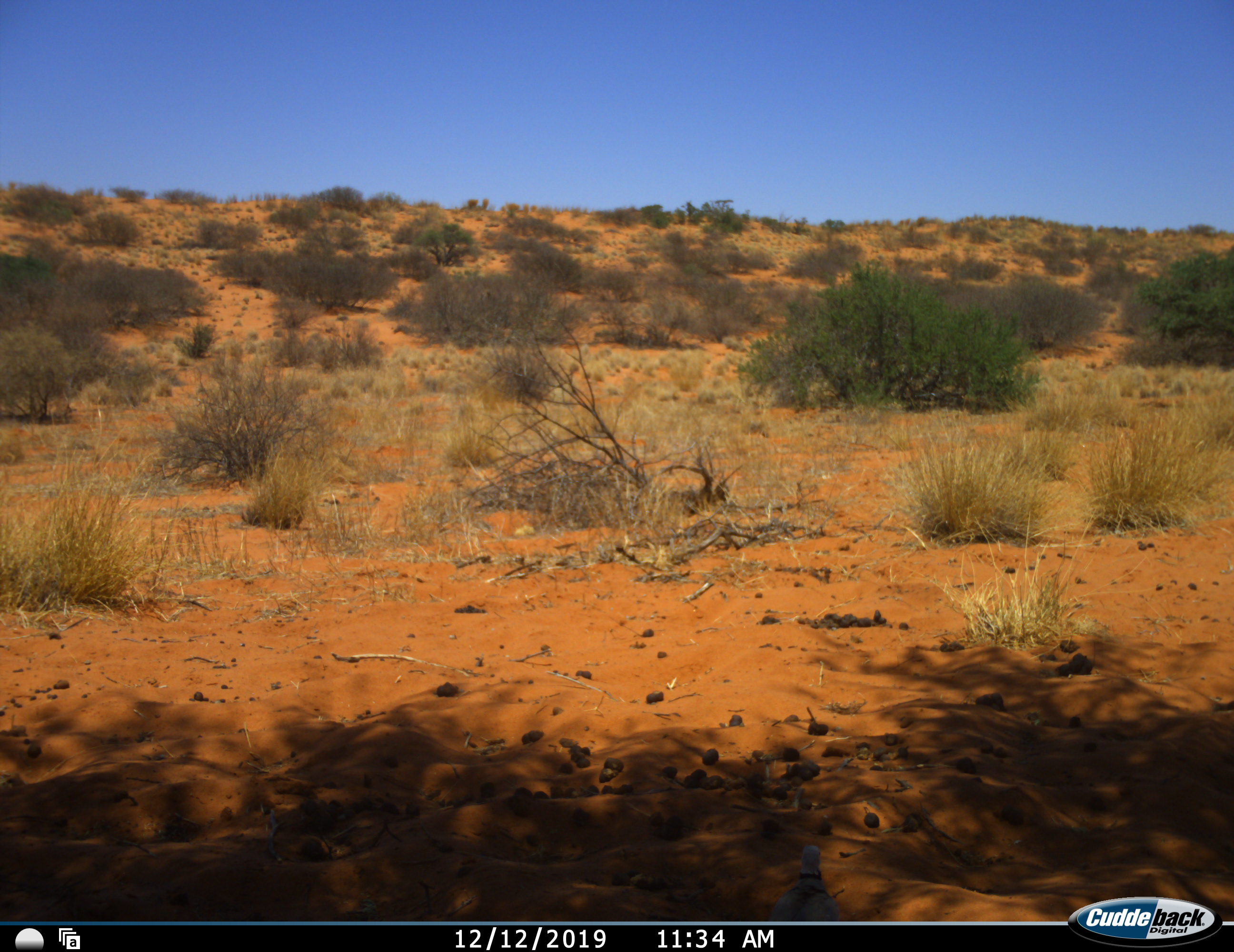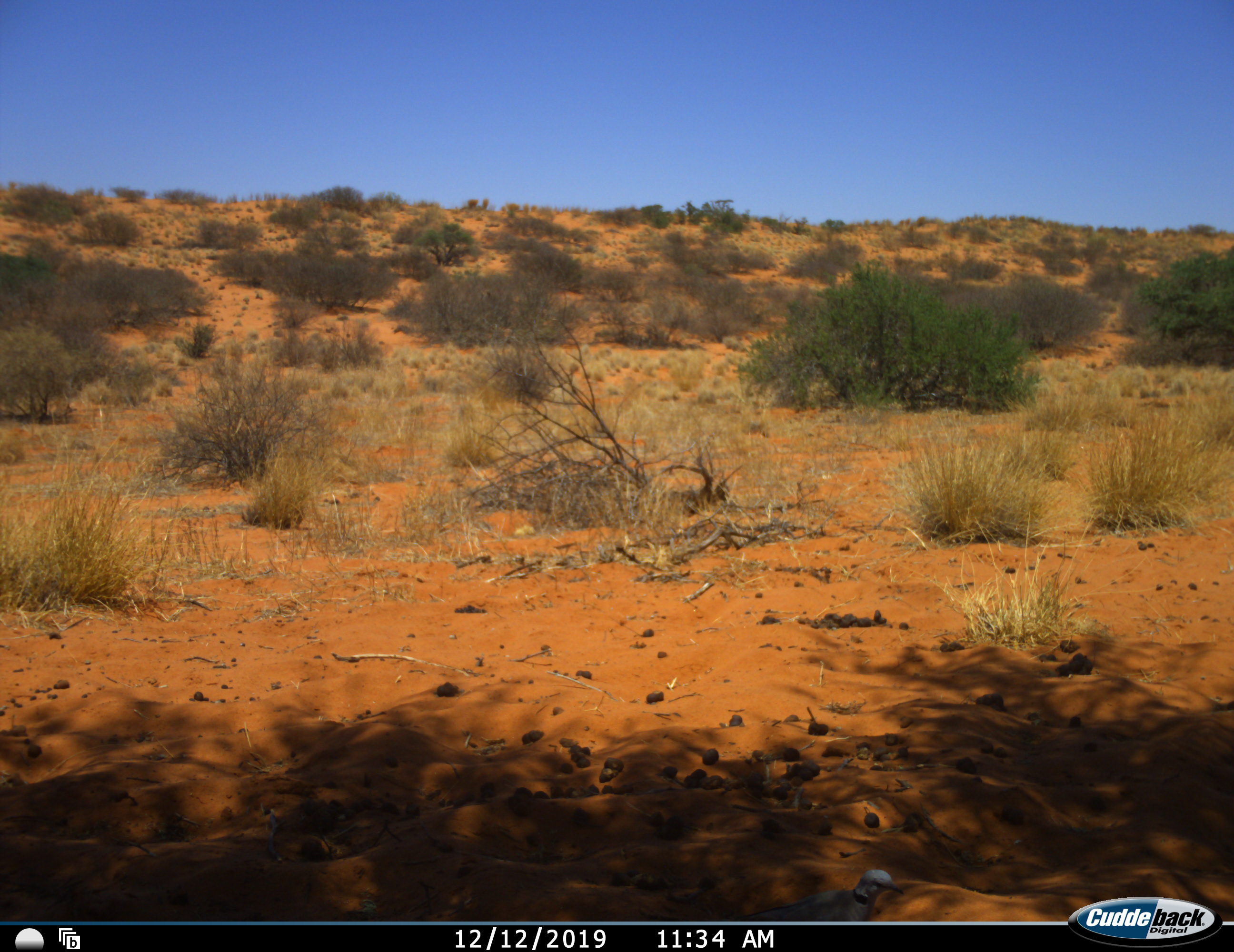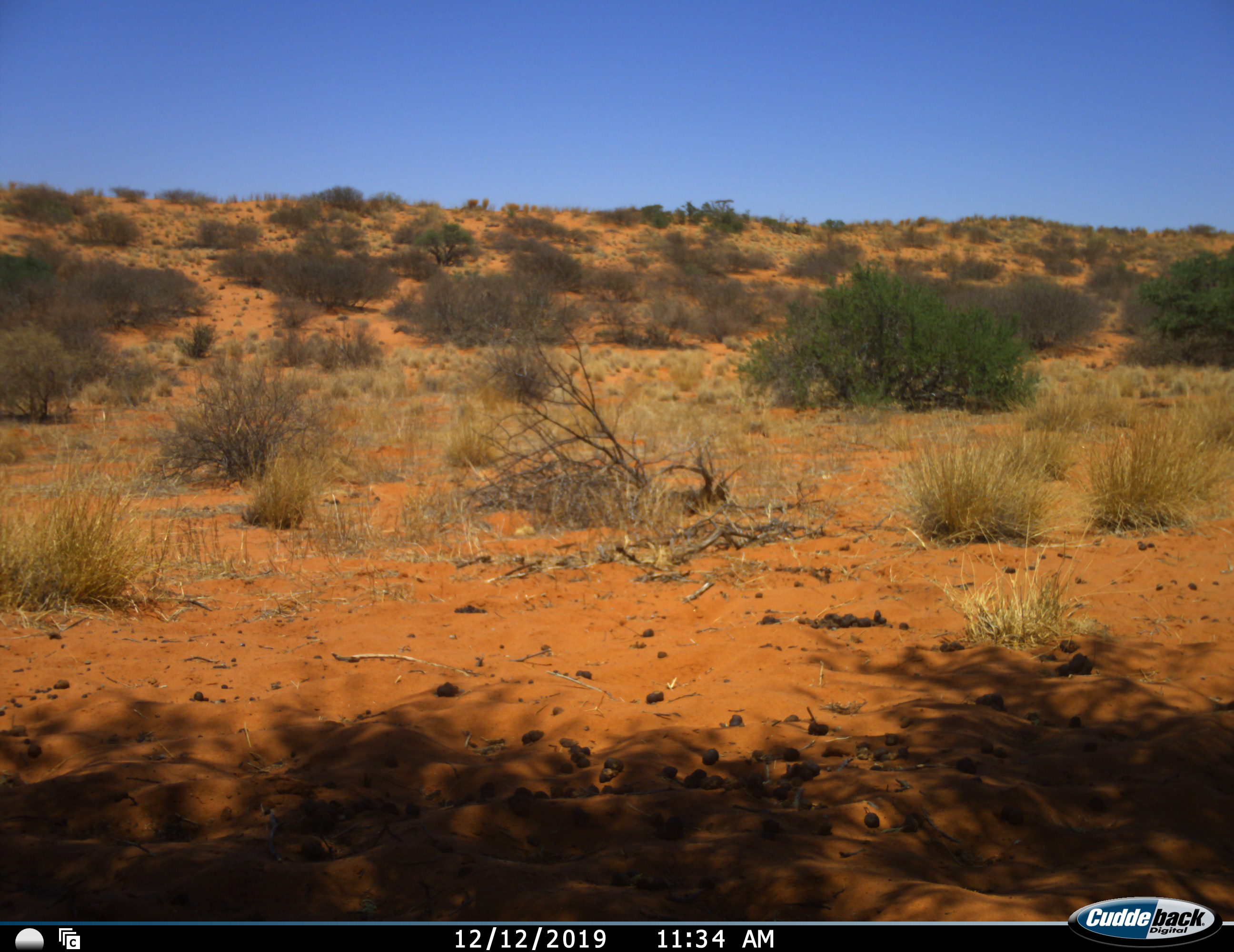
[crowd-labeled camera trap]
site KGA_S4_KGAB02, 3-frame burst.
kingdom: Animalia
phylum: Chordata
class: Aves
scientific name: Aves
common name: bird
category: birdother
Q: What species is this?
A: Birdother (bird) (Aves).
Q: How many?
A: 1.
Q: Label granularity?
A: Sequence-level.